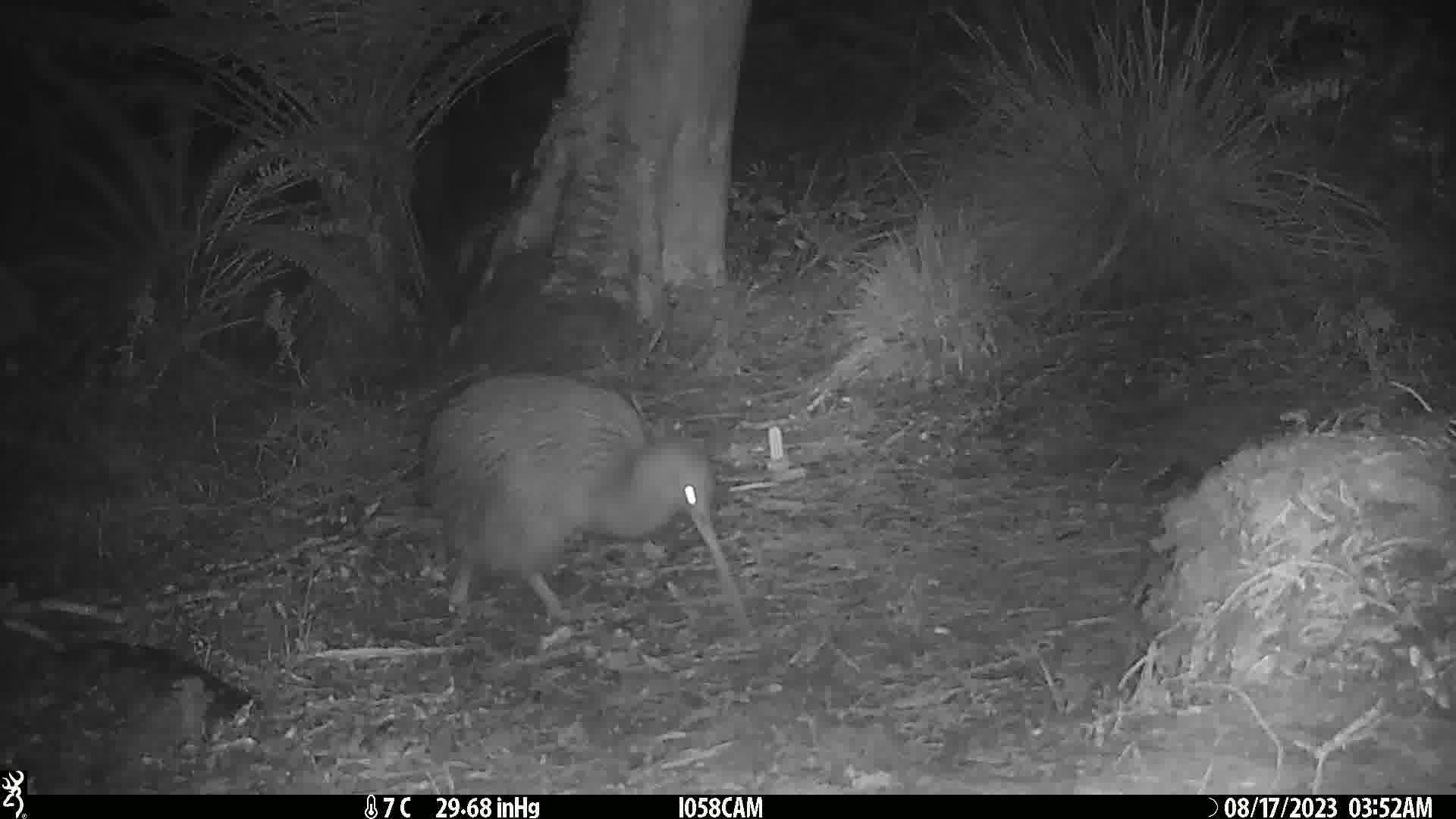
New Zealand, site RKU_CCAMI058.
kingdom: Animalia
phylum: Chordata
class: Aves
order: Apterygiformes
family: Apterygidae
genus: Apteryx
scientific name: Apteryx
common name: kiwi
Kiwi (Apteryx).